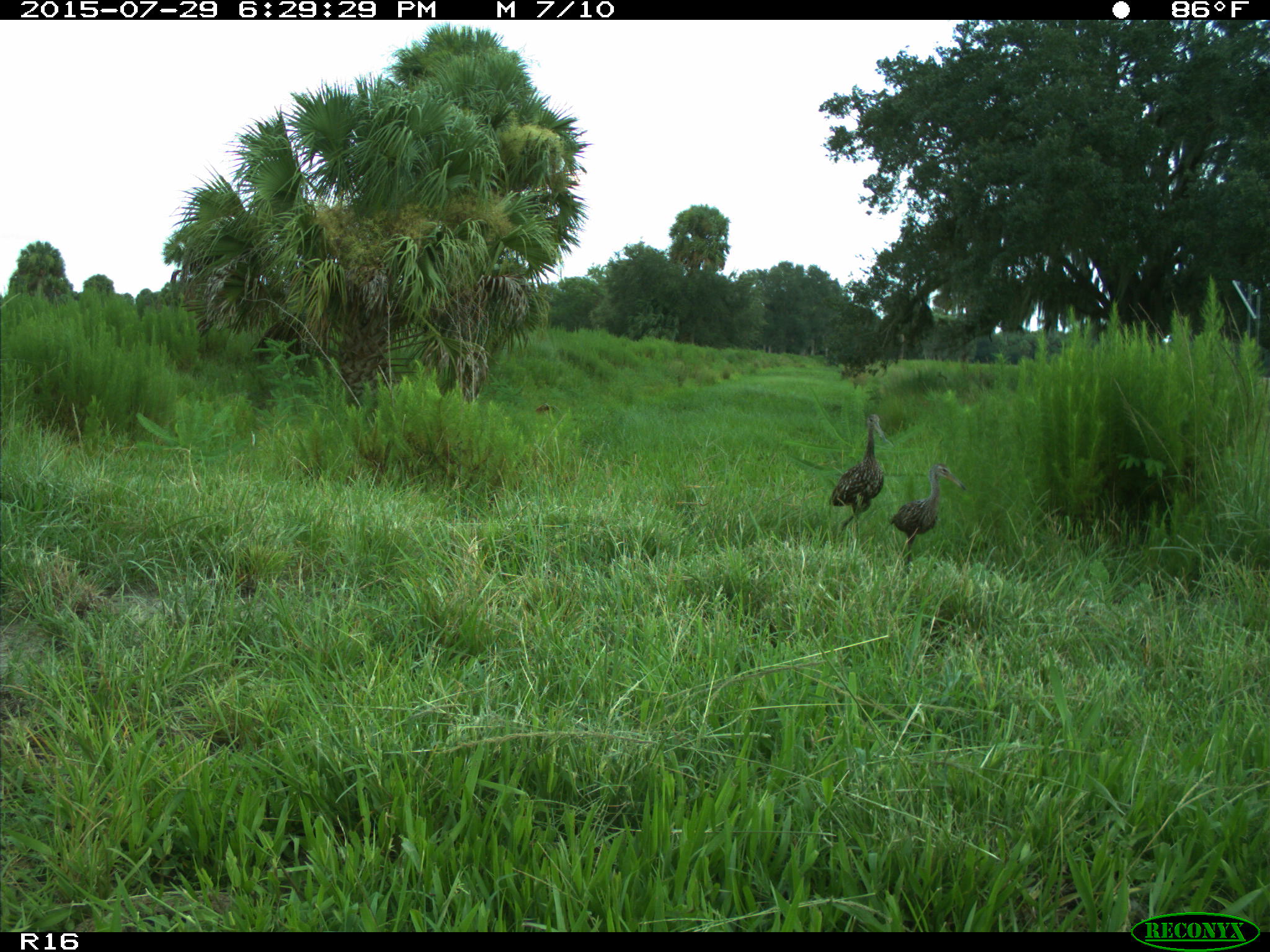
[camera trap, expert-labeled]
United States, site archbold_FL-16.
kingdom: Animalia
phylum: Chordata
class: Aves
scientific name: Aves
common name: birds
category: unidentified bird